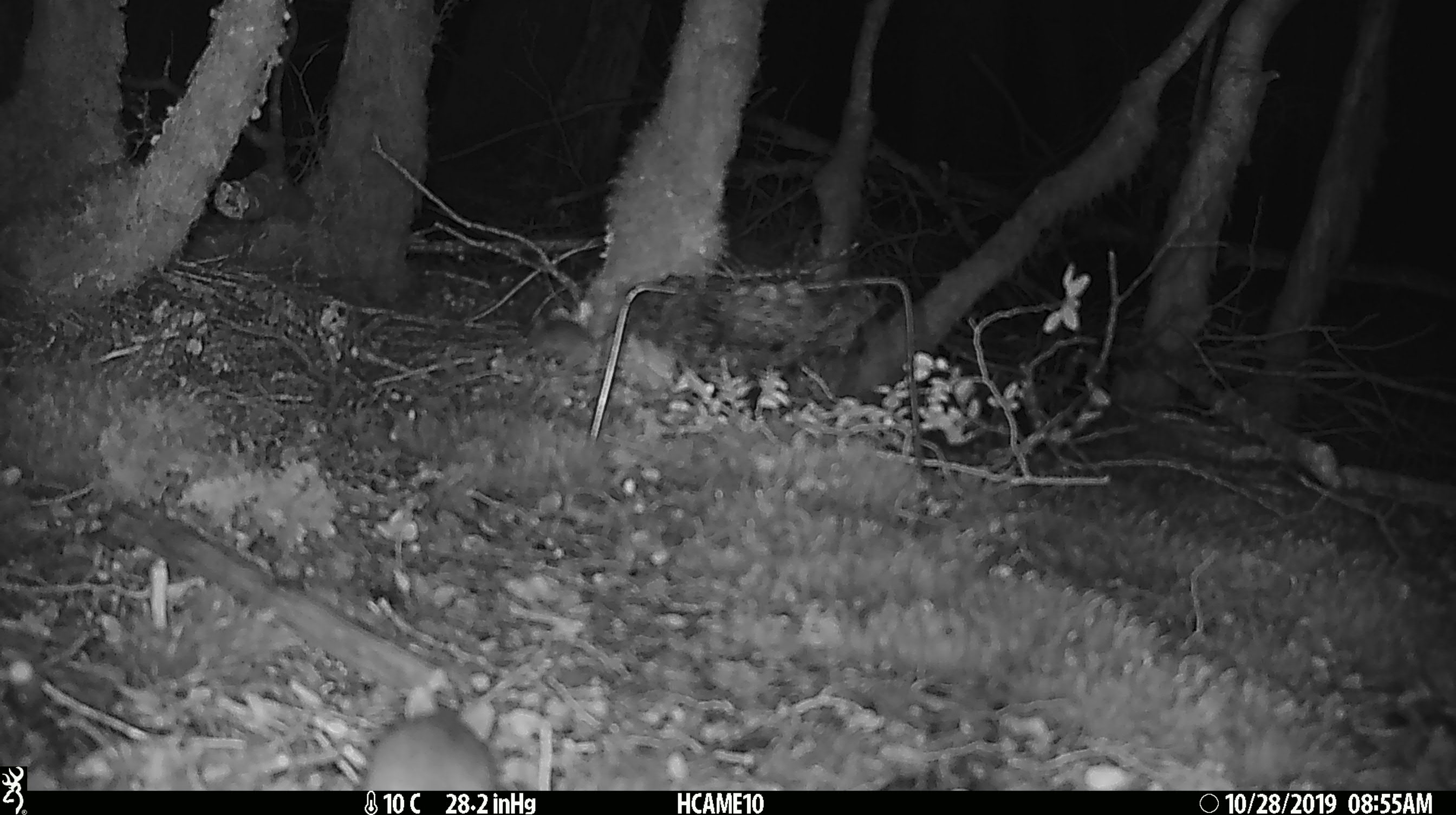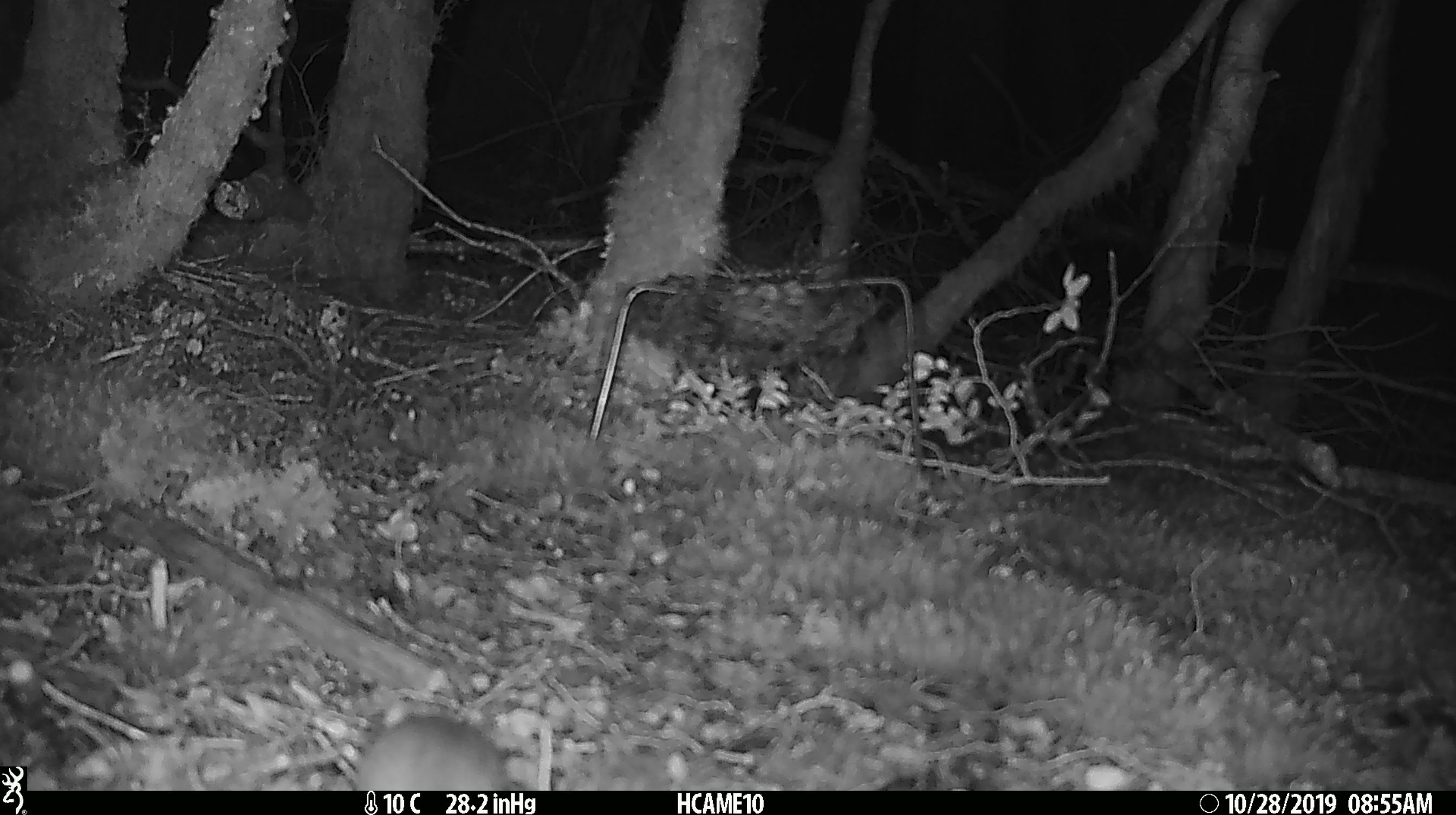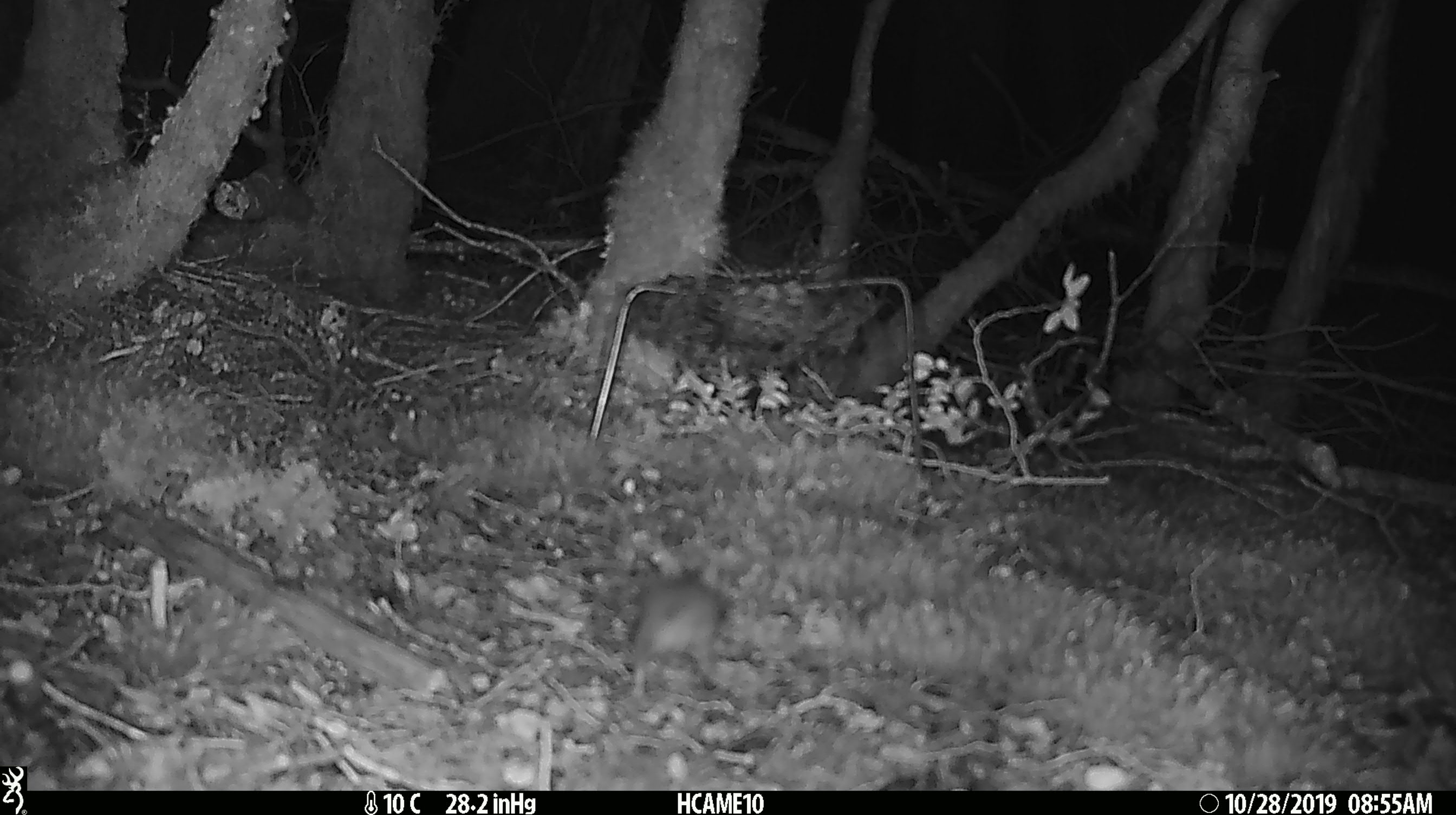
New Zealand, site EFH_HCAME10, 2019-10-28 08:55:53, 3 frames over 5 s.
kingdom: Animalia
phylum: Chordata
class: Mammalia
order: Rodentia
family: Muridae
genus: Mus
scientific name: Mus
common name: mouse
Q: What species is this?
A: Mouse (Mus).